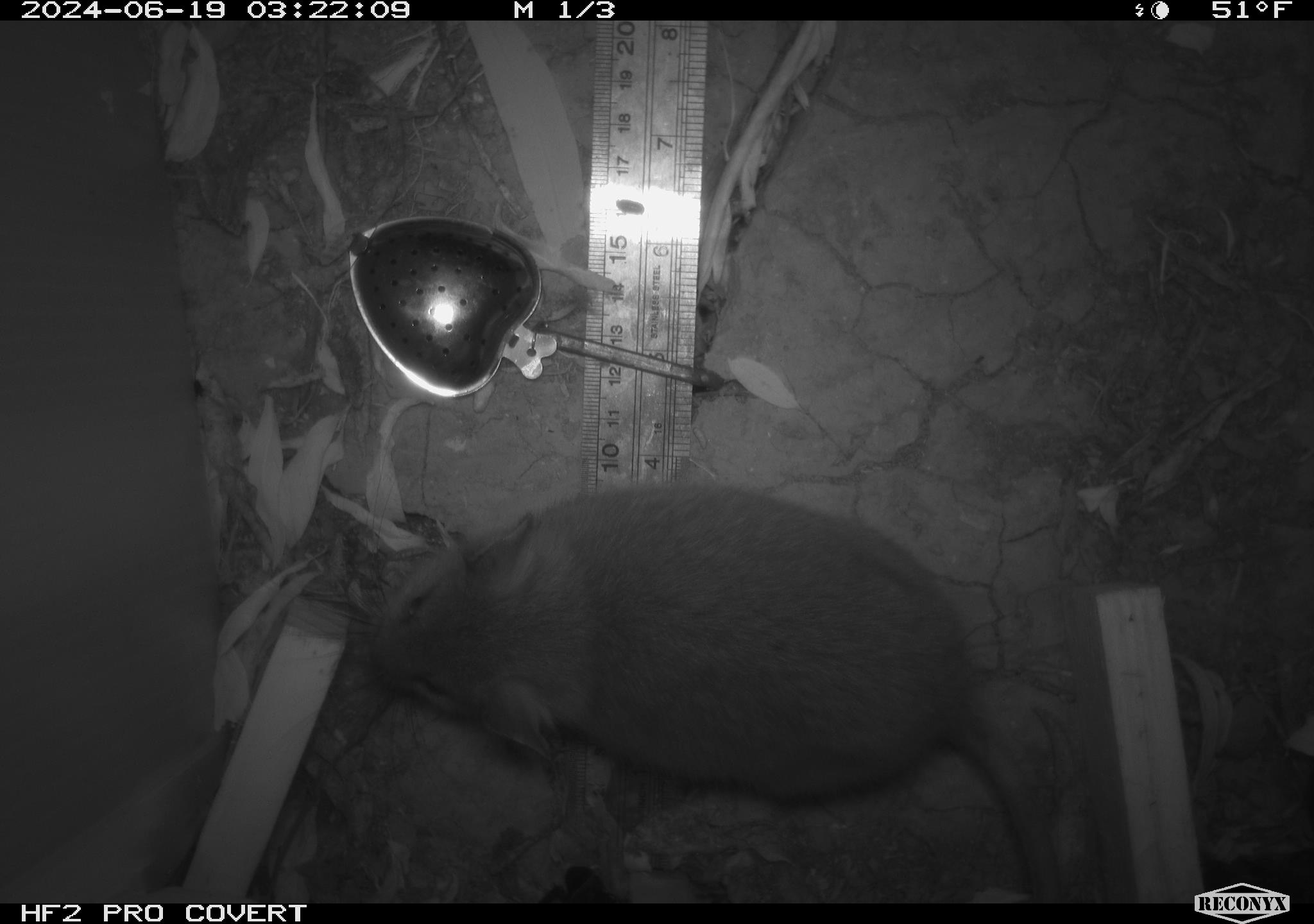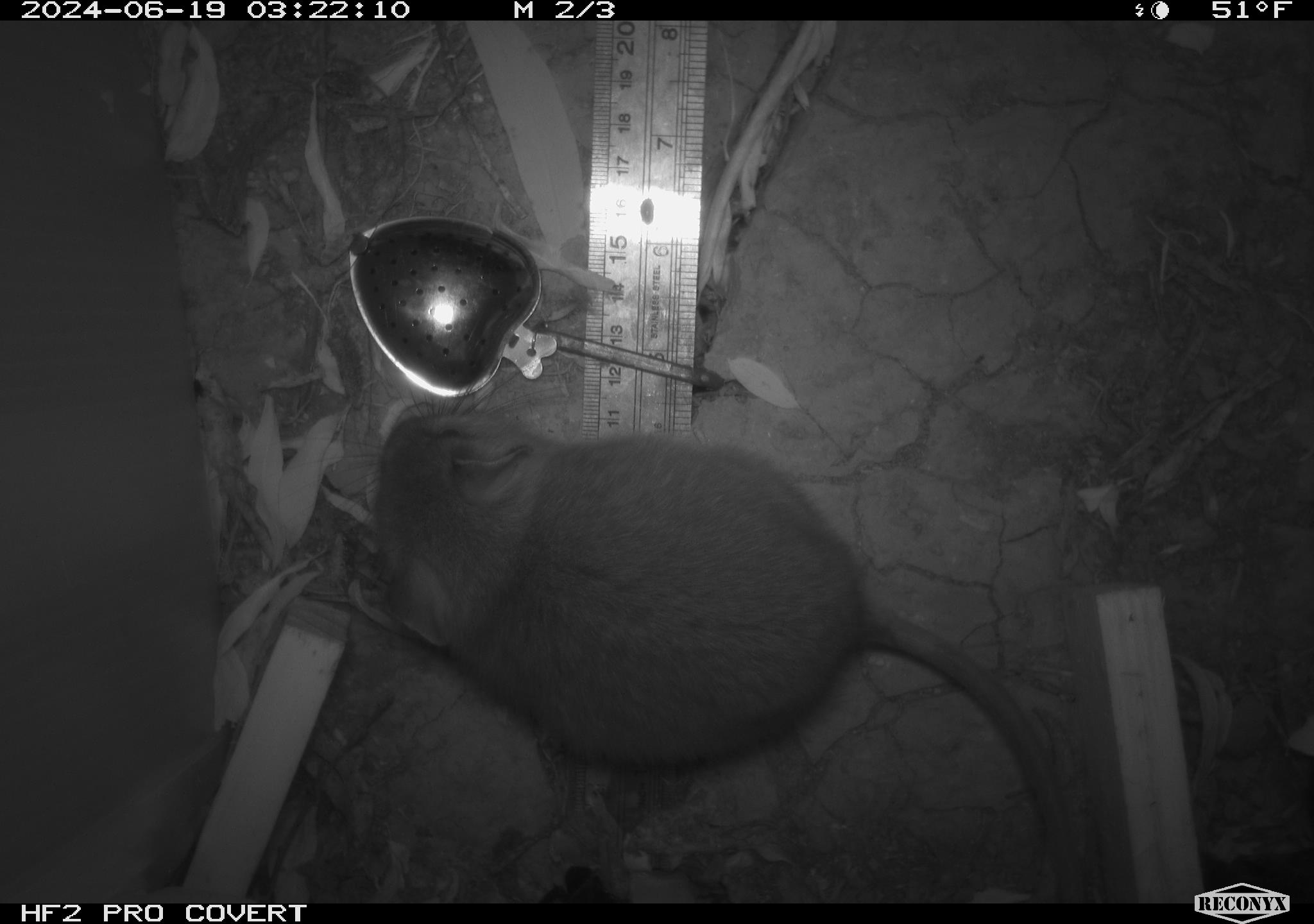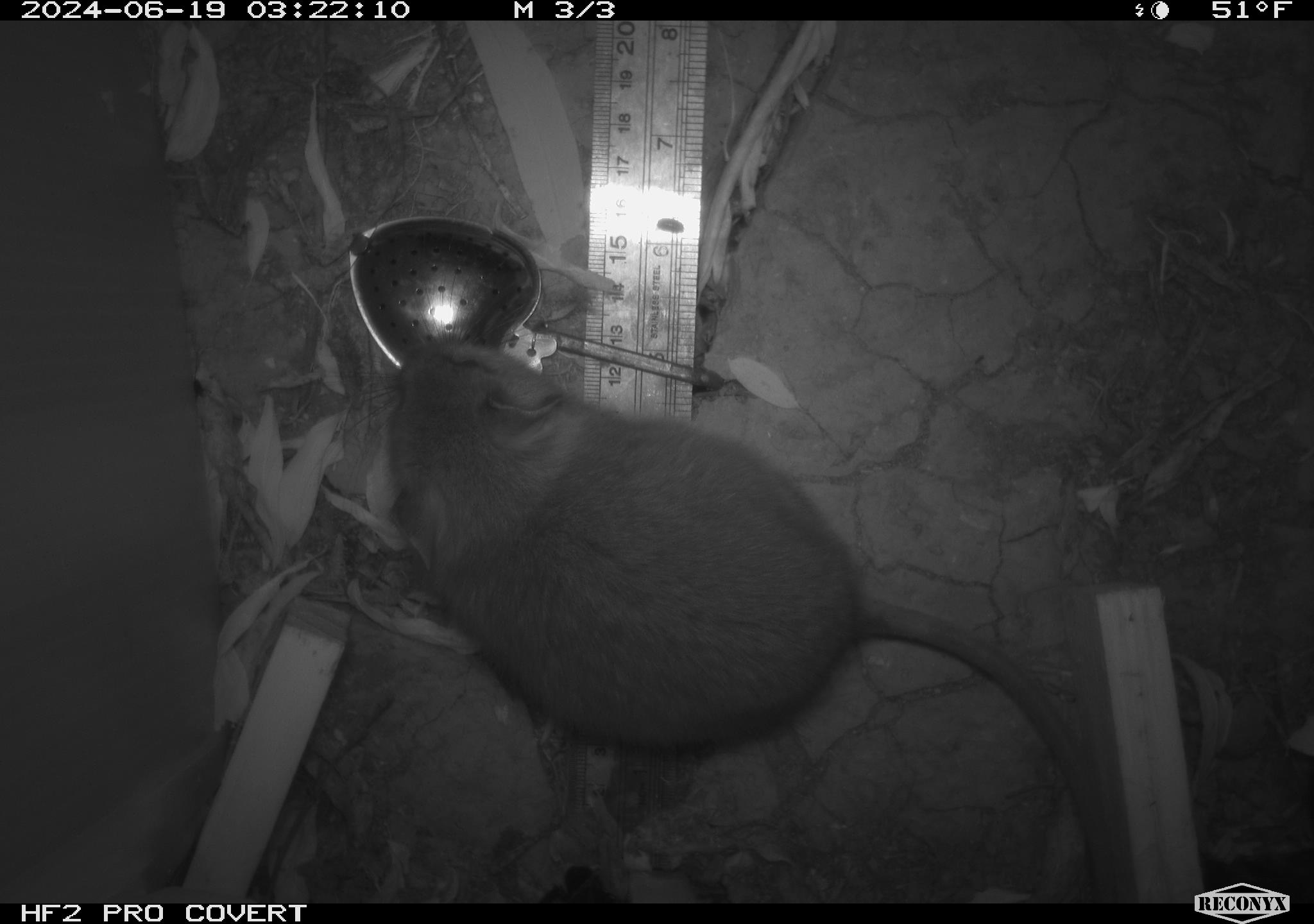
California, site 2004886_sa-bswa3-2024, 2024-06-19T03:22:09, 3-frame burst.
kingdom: Animalia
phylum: Chordata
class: Mammalia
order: Rodentia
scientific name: Rodentia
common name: woodrat or rat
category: woodrat or rat species